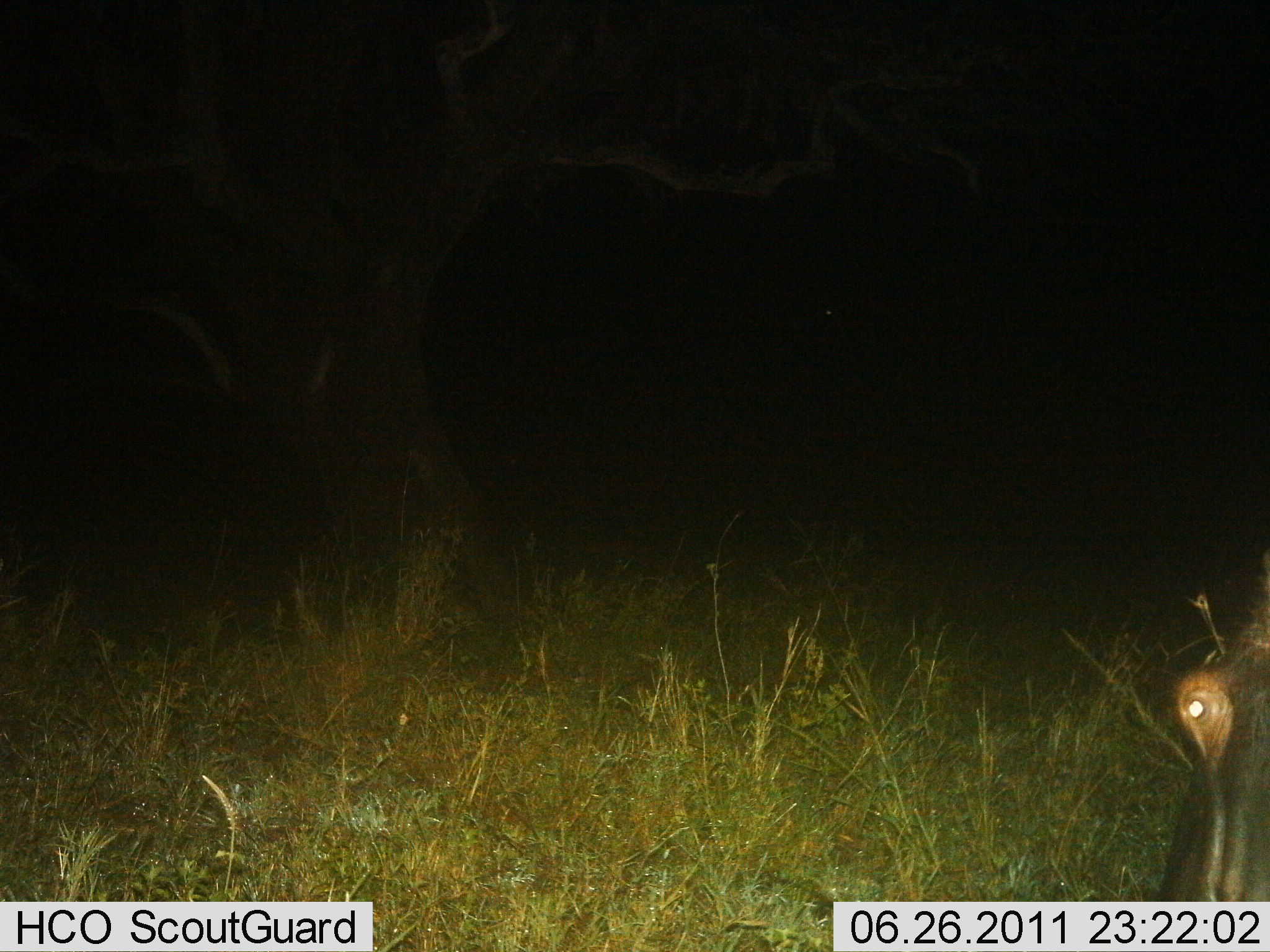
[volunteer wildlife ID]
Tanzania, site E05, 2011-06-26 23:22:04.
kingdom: Animalia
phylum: Chordata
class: Mammalia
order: Artiodactyla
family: Hippopotamidae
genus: Hippopotamus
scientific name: Hippopotamus amphibius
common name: hippopotamus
Hippopotamus (Hippopotamus amphibius), count 1. Behavior (volunteer vote fractions): standing 80%, resting 0%, moving 10%, interacting 0%. Young present (vote fraction): 0%. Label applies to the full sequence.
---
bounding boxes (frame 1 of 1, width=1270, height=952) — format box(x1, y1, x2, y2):
animal: box(1156, 545, 1269, 901)